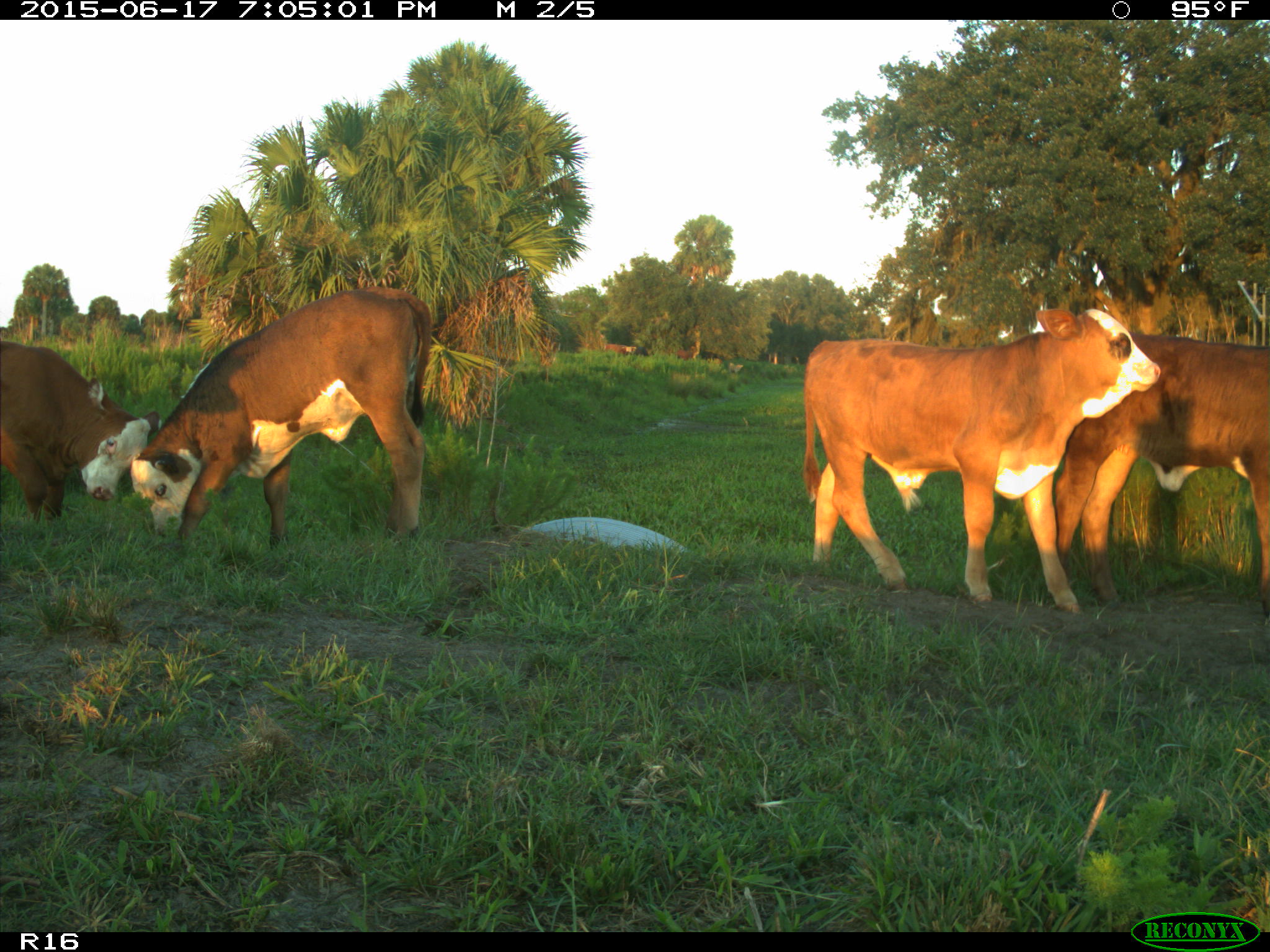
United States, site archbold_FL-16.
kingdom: Animalia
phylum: Chordata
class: Mammalia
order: Artiodactyla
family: Bovidae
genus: Bos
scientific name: Bos taurus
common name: domestic cow